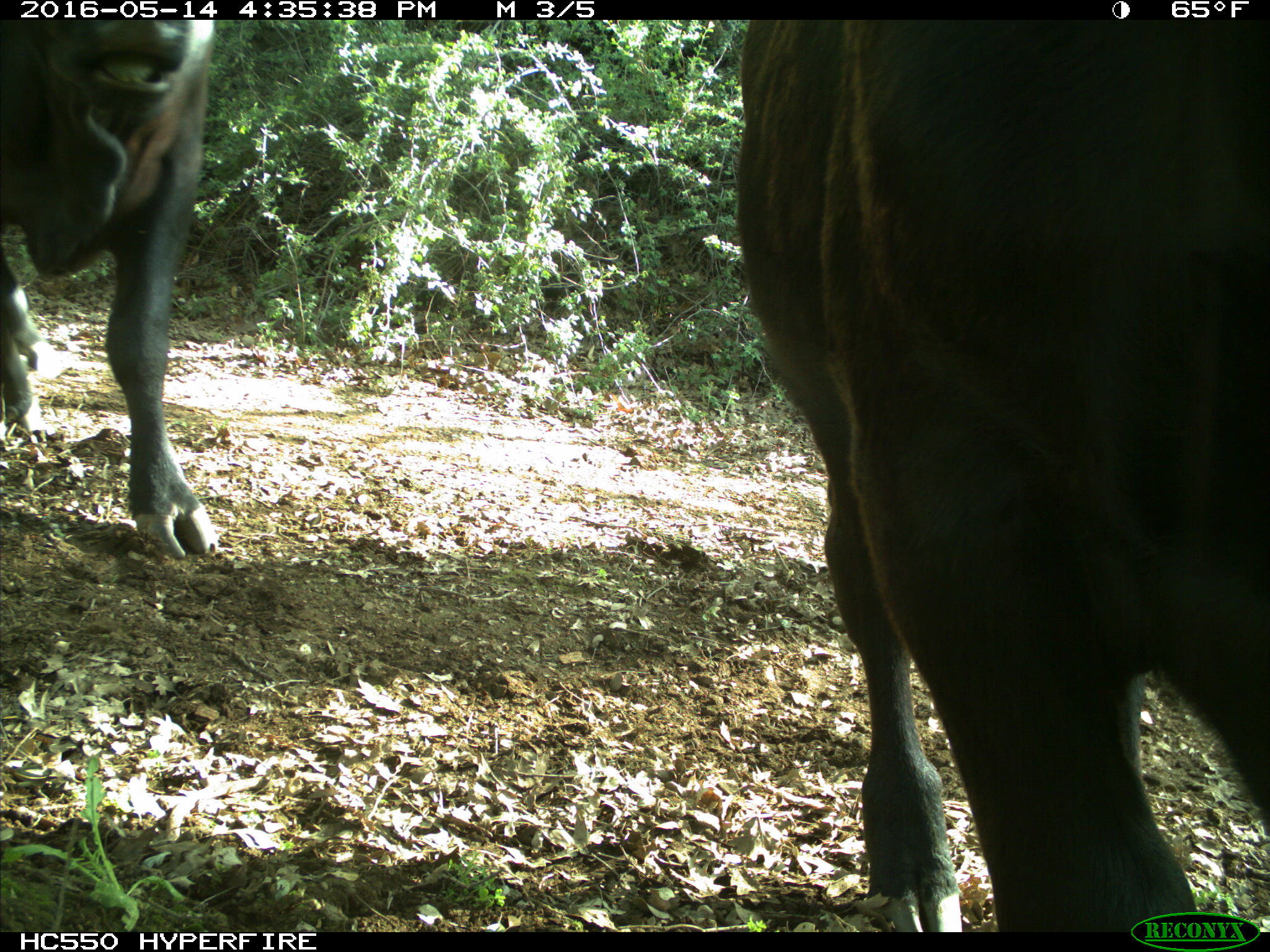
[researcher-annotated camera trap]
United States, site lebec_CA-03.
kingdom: Animalia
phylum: Chordata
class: Mammalia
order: Artiodactyla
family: Bovidae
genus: Bos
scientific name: Bos taurus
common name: domestic cow